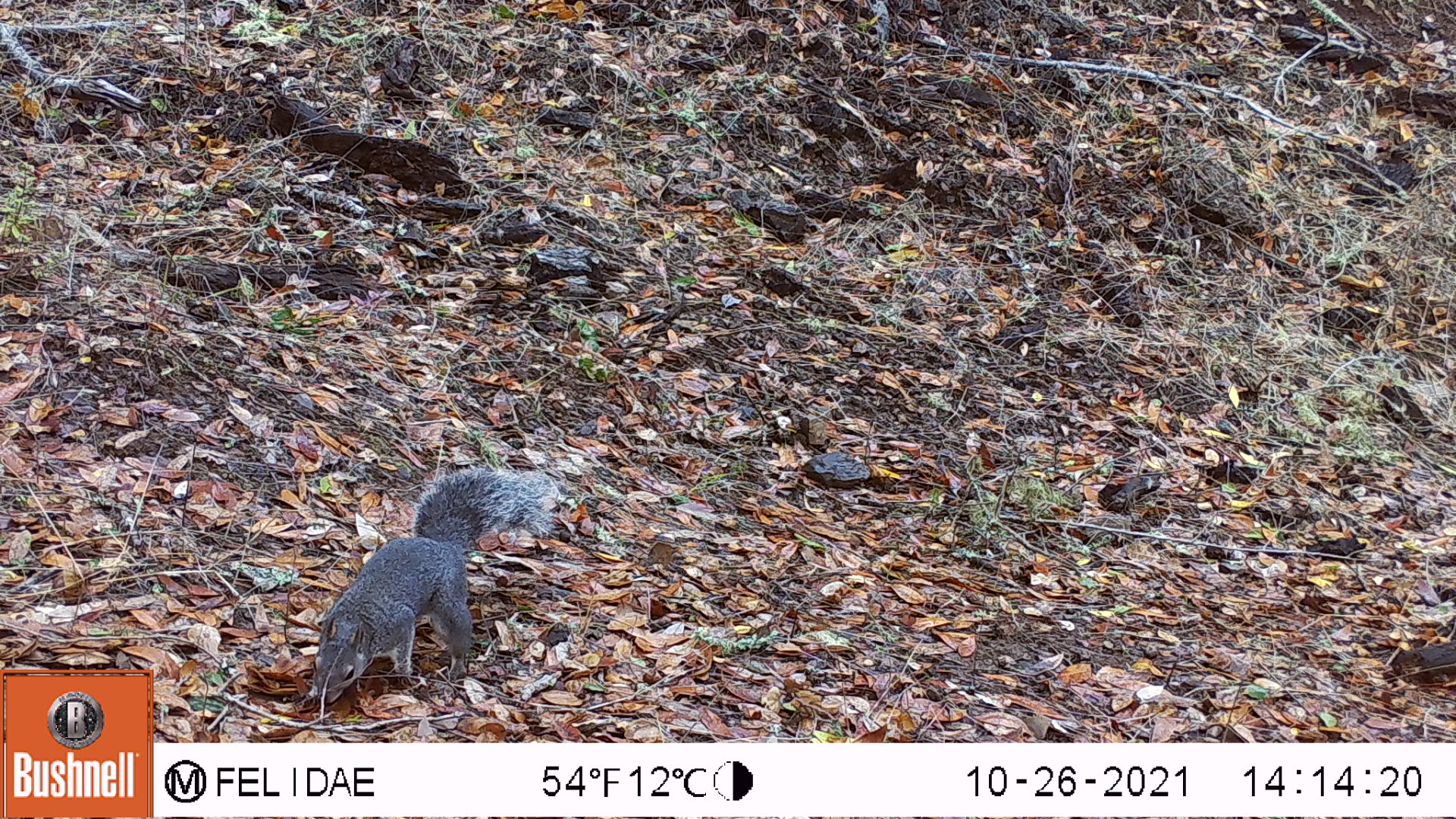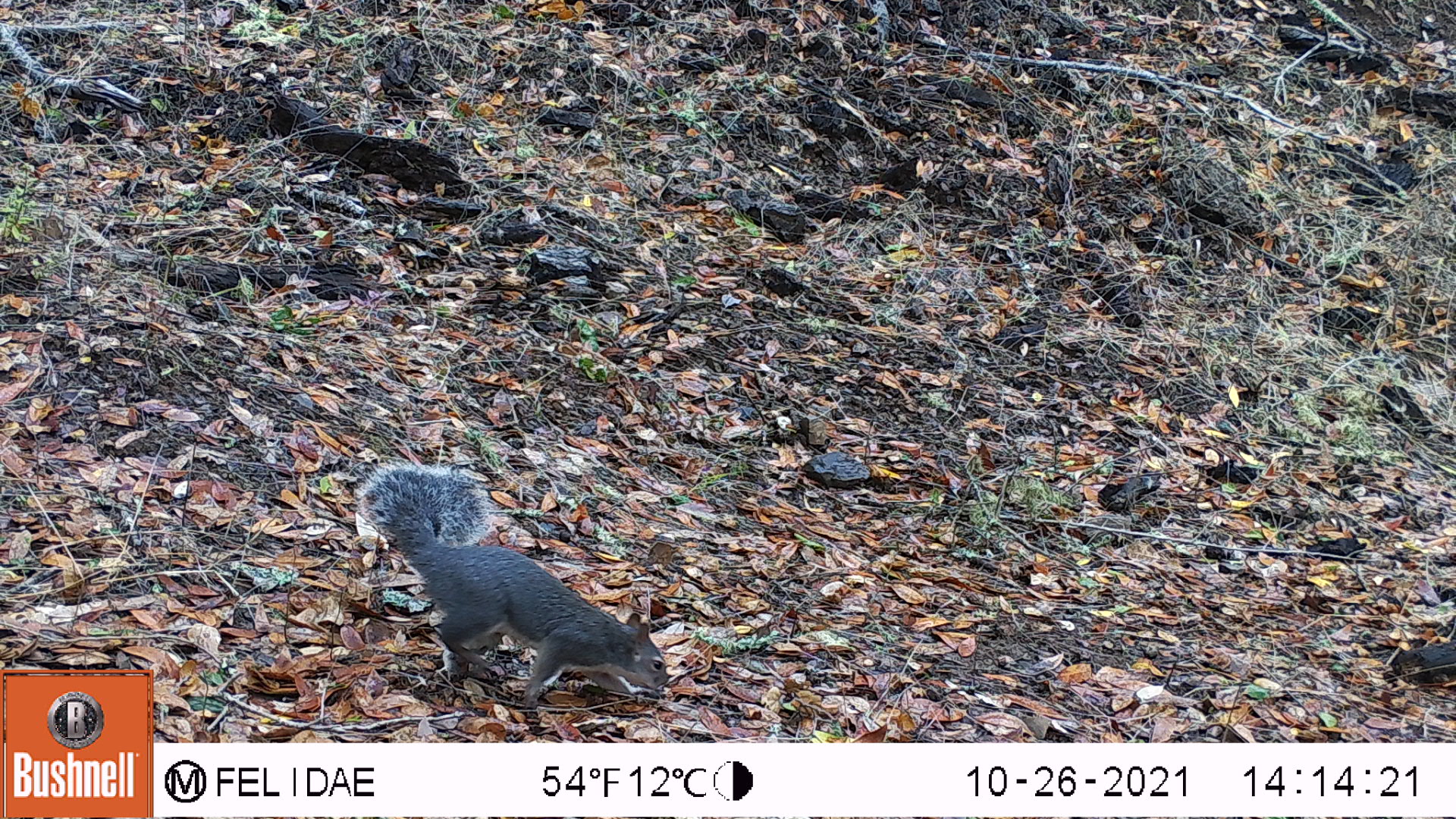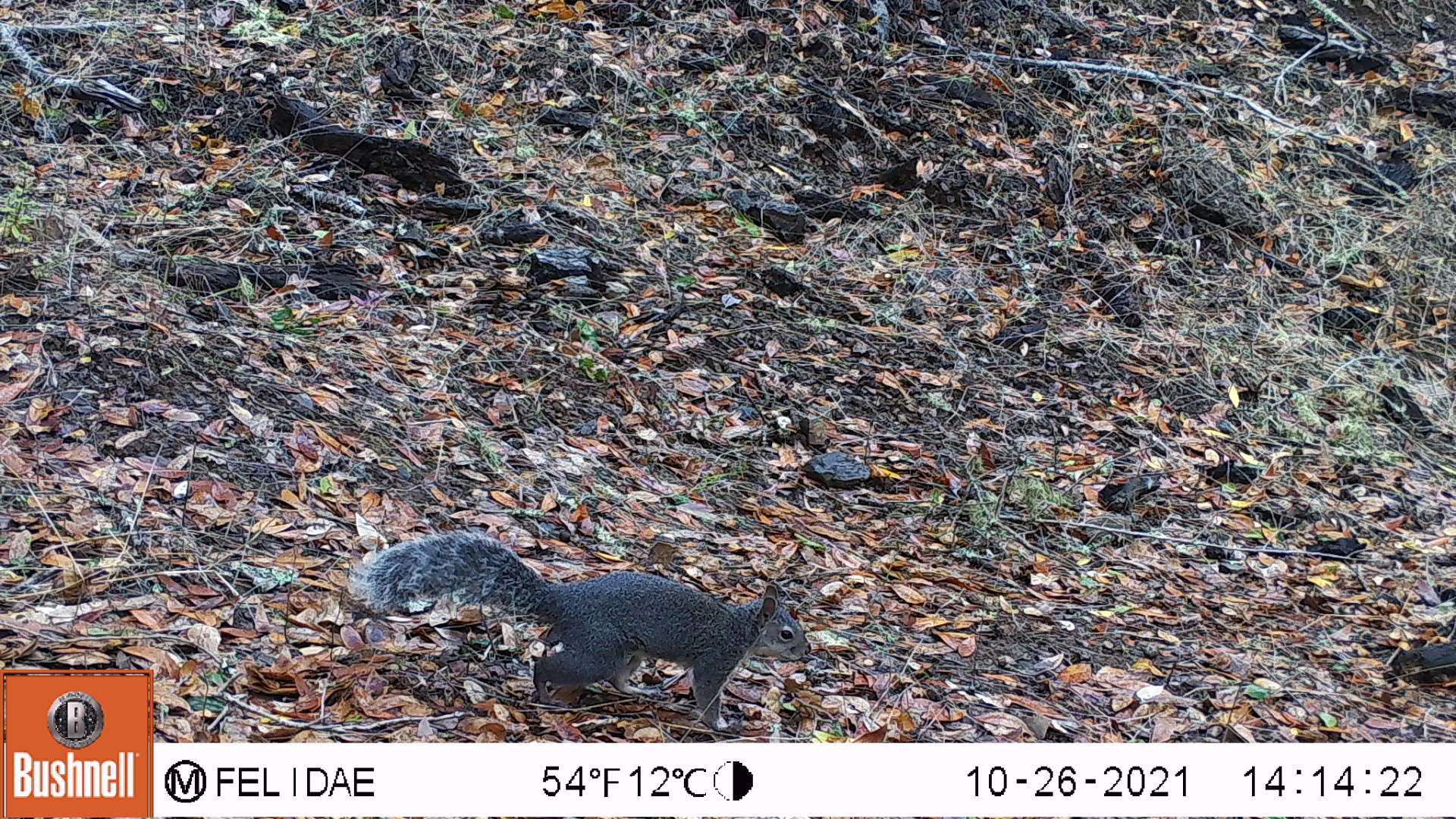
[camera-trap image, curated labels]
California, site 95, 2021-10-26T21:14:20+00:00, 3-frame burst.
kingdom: Animalia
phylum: Chordata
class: Mammalia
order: Rodentia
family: Sciuridae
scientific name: Sciuridae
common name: squirrel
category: unknown squirrel